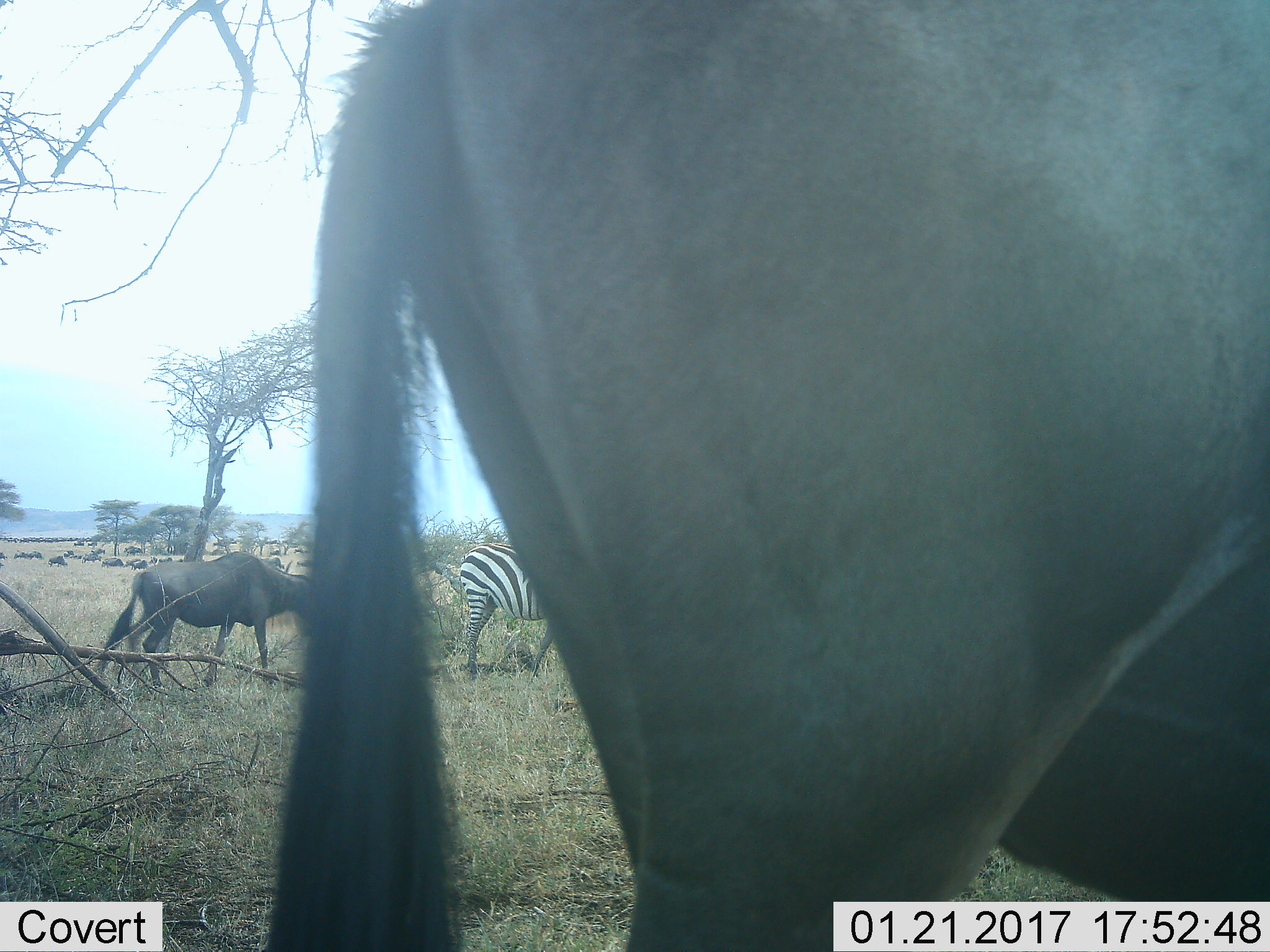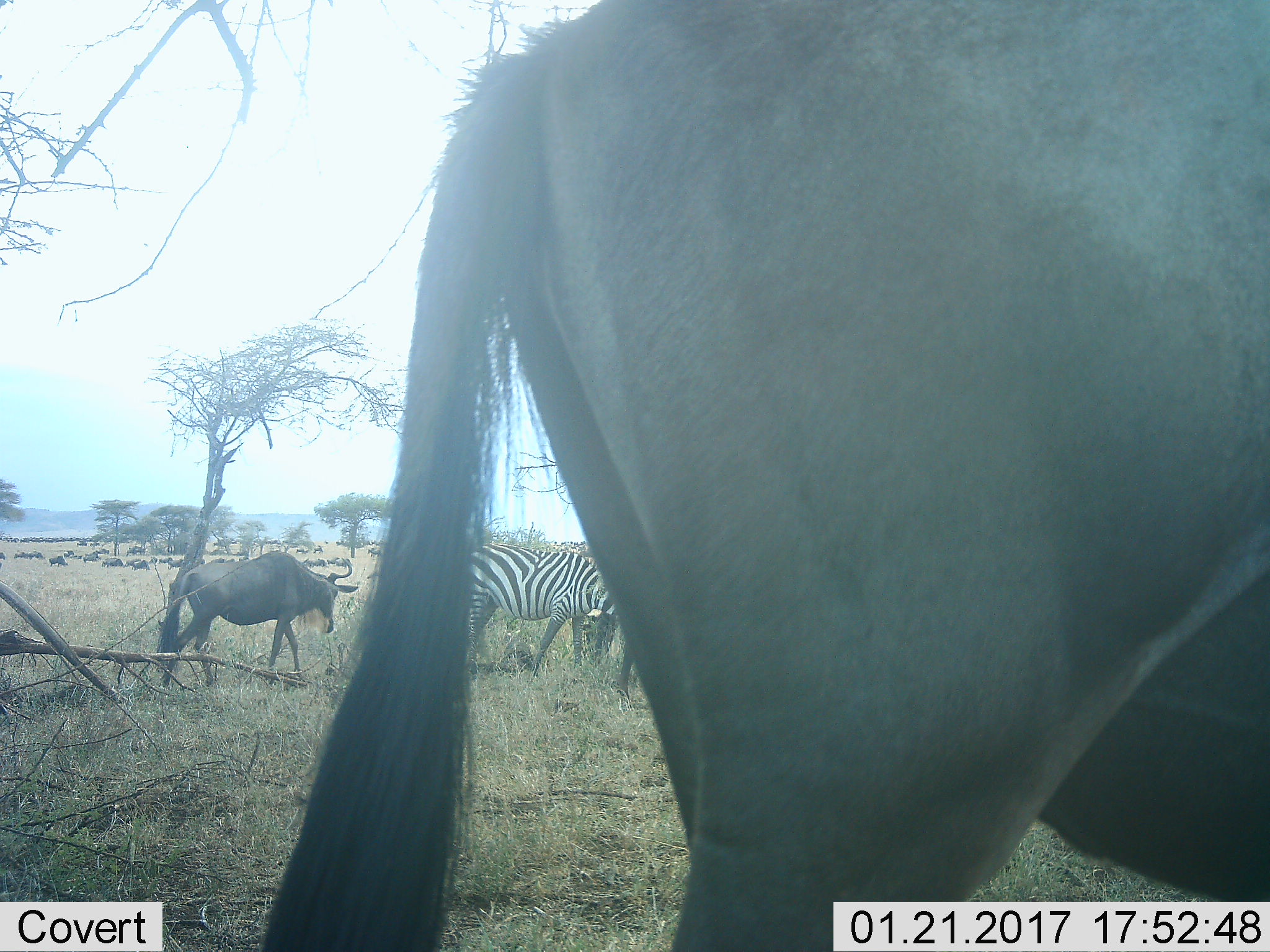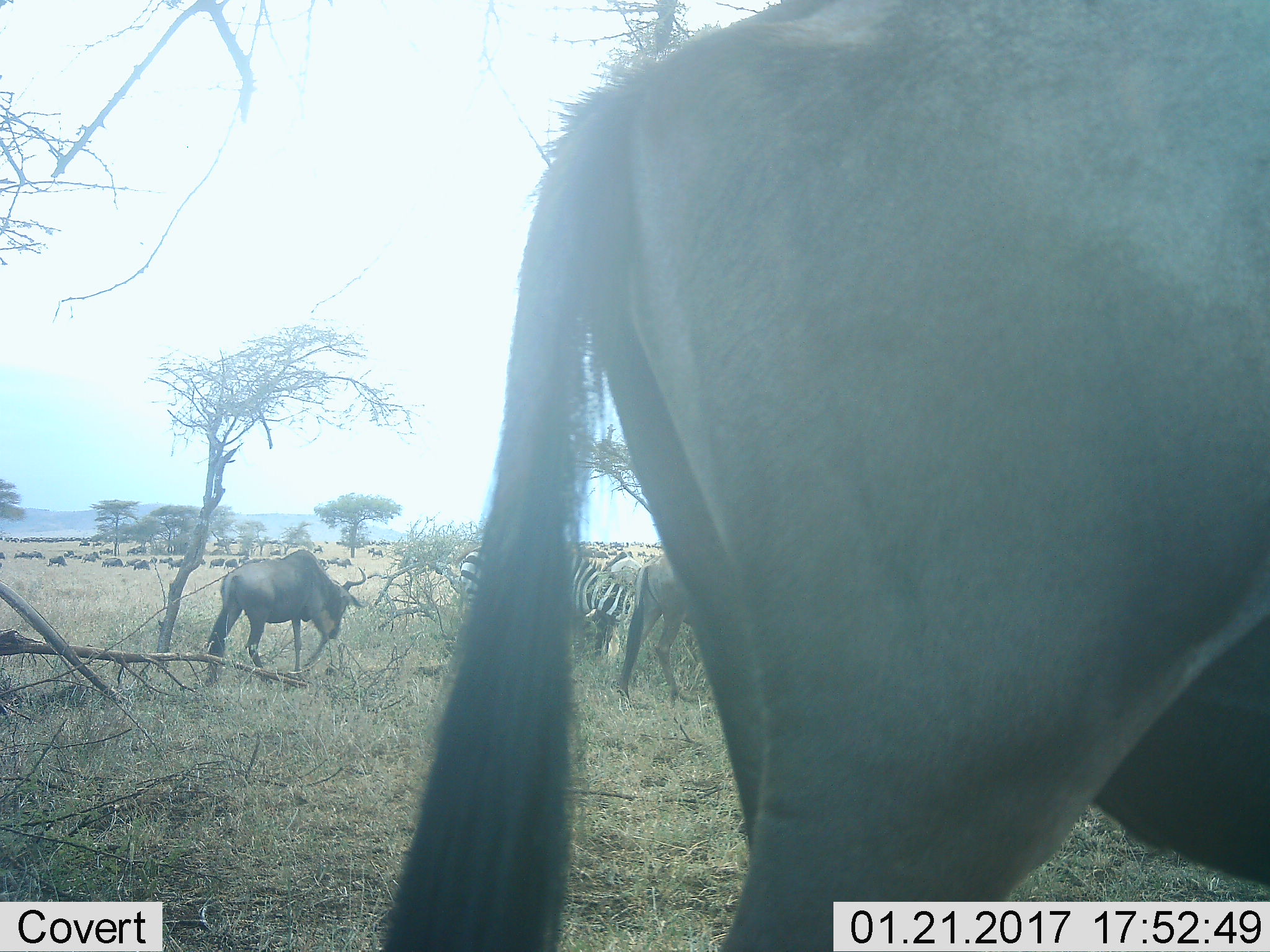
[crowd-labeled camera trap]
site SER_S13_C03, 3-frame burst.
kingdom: Animalia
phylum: Chordata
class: Mammalia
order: Artiodactyla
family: Bovidae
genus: Connochaetes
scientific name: Connochaetes taurinus taurinus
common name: blue wildebeest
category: wildebeestblue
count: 51+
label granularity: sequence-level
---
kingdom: Animalia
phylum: Chordata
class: Mammalia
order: Perissodactyla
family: Equidae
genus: Equus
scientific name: Equus quagga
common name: plains zebra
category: zebraplains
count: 1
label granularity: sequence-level